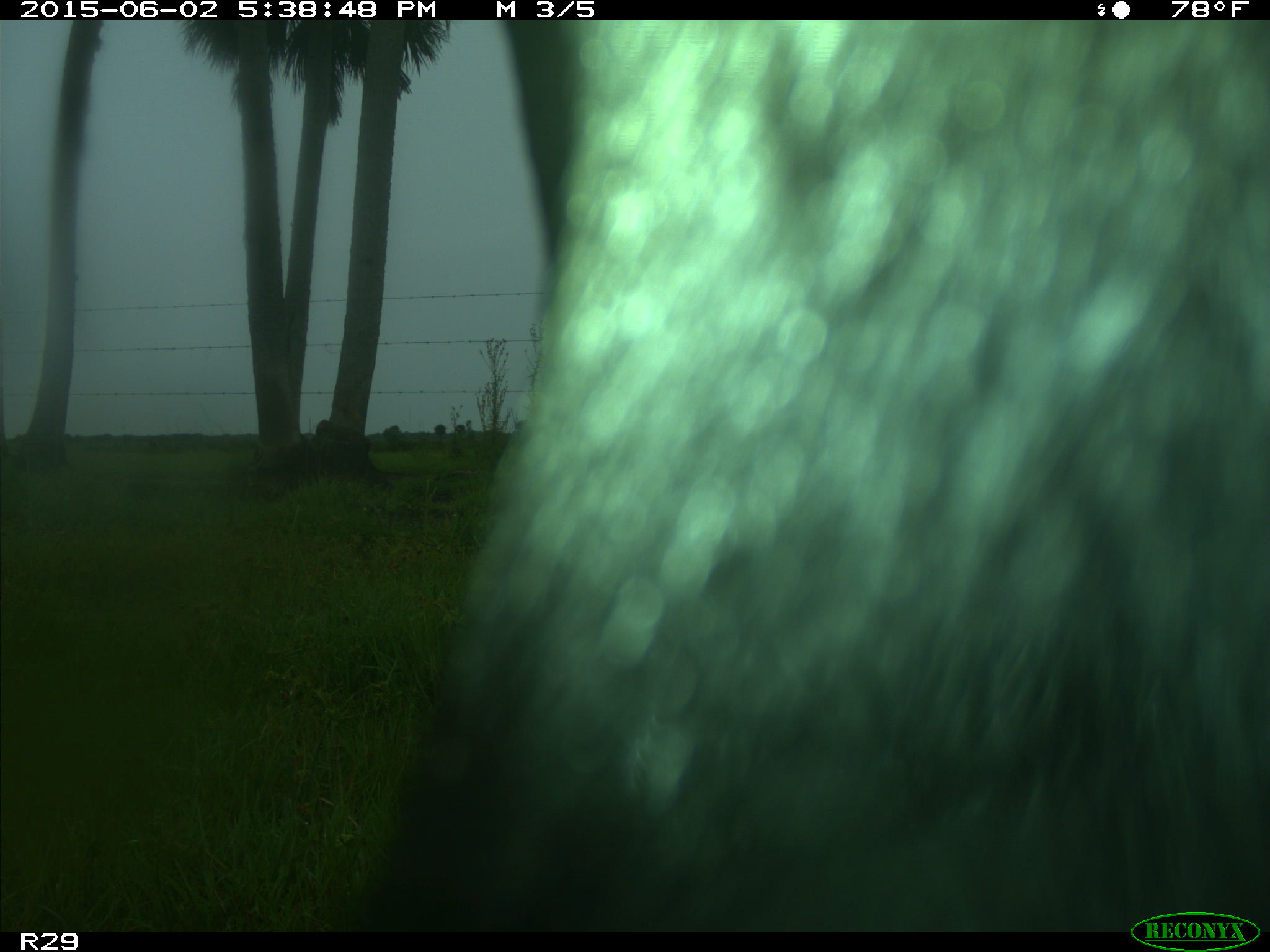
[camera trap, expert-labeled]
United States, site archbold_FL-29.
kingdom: Animalia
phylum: Chordata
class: Mammalia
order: Artiodactyla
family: Bovidae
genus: Bos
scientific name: Bos taurus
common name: domestic cow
Bos taurus (domestic cow).